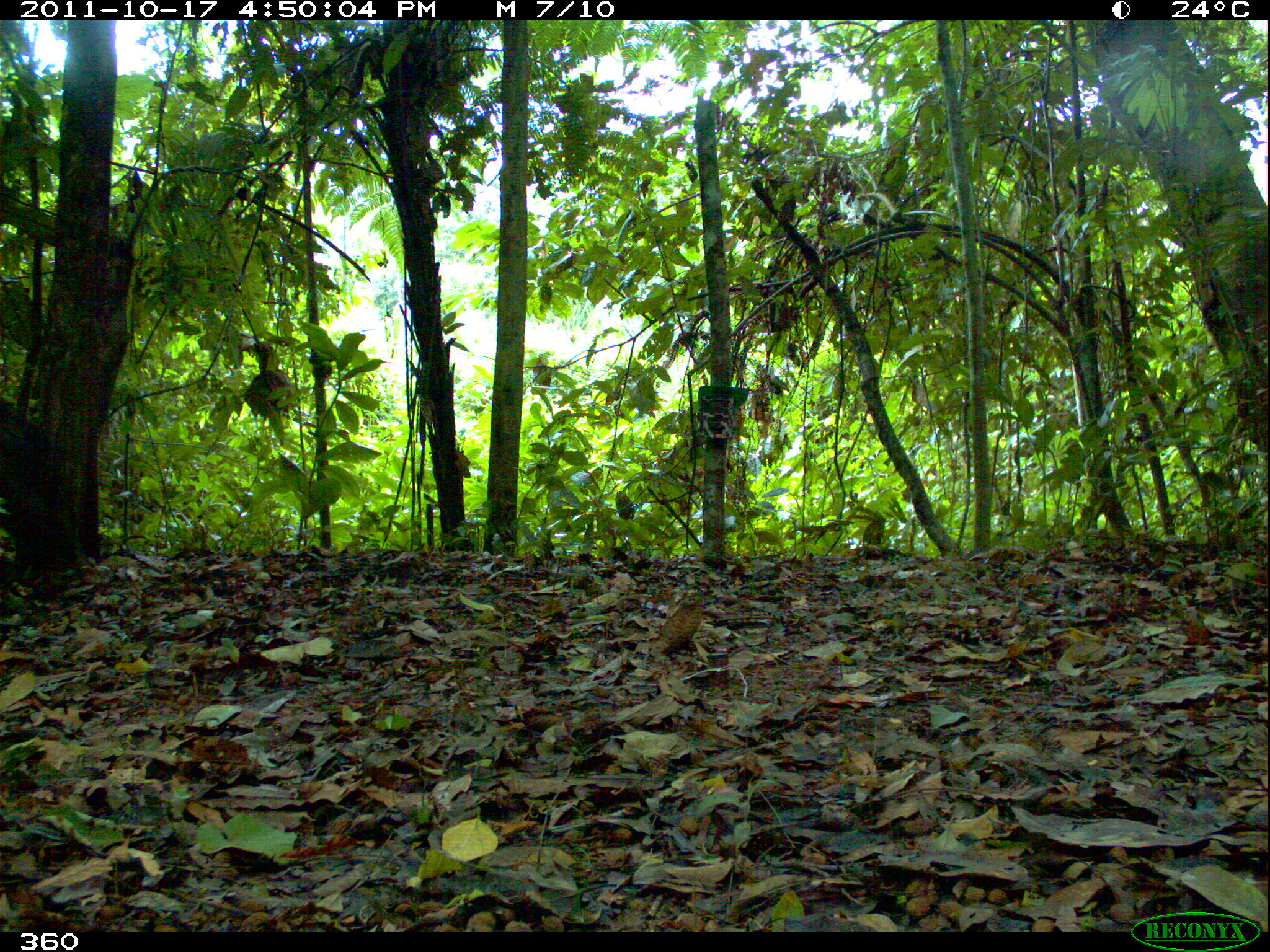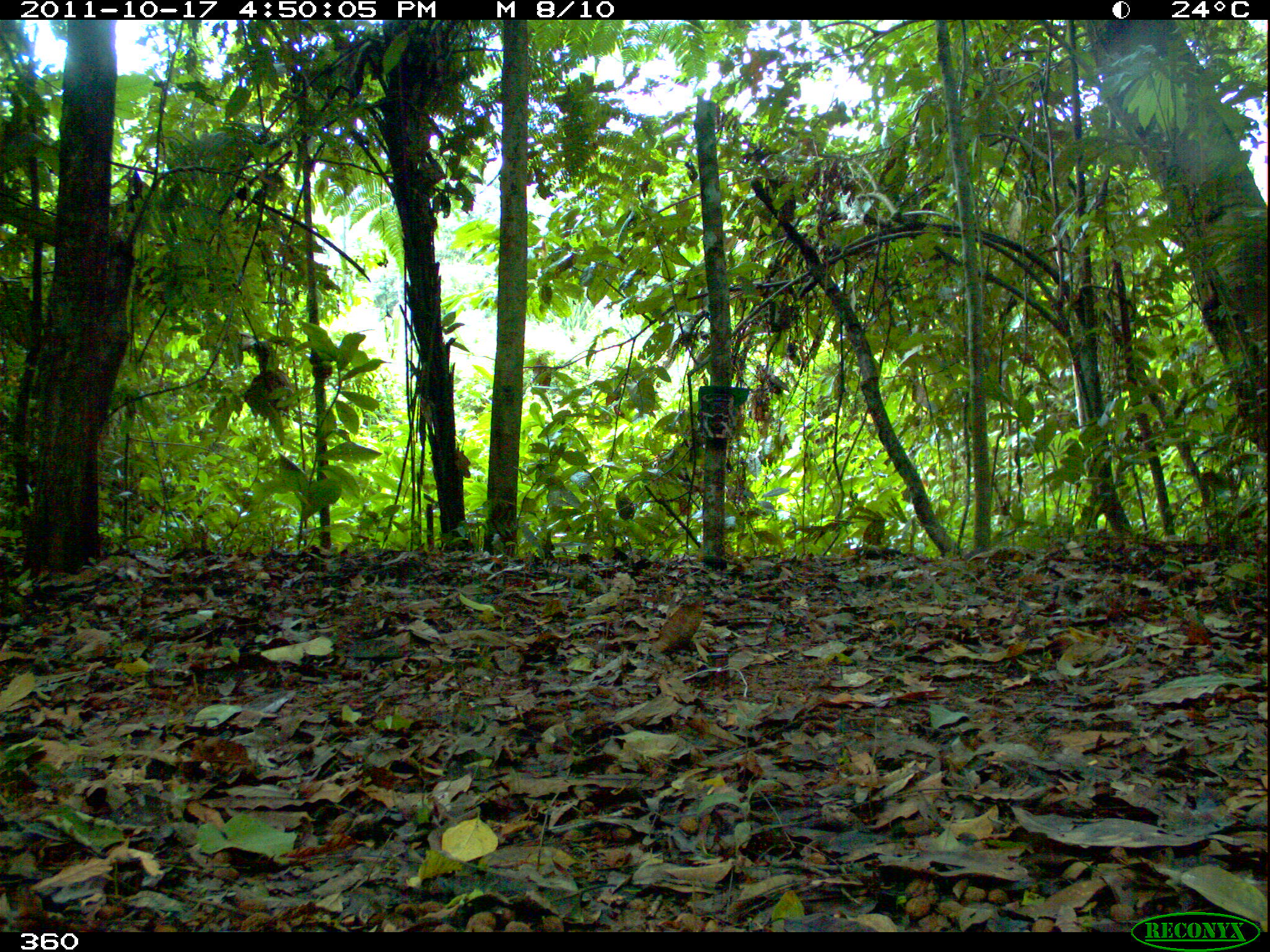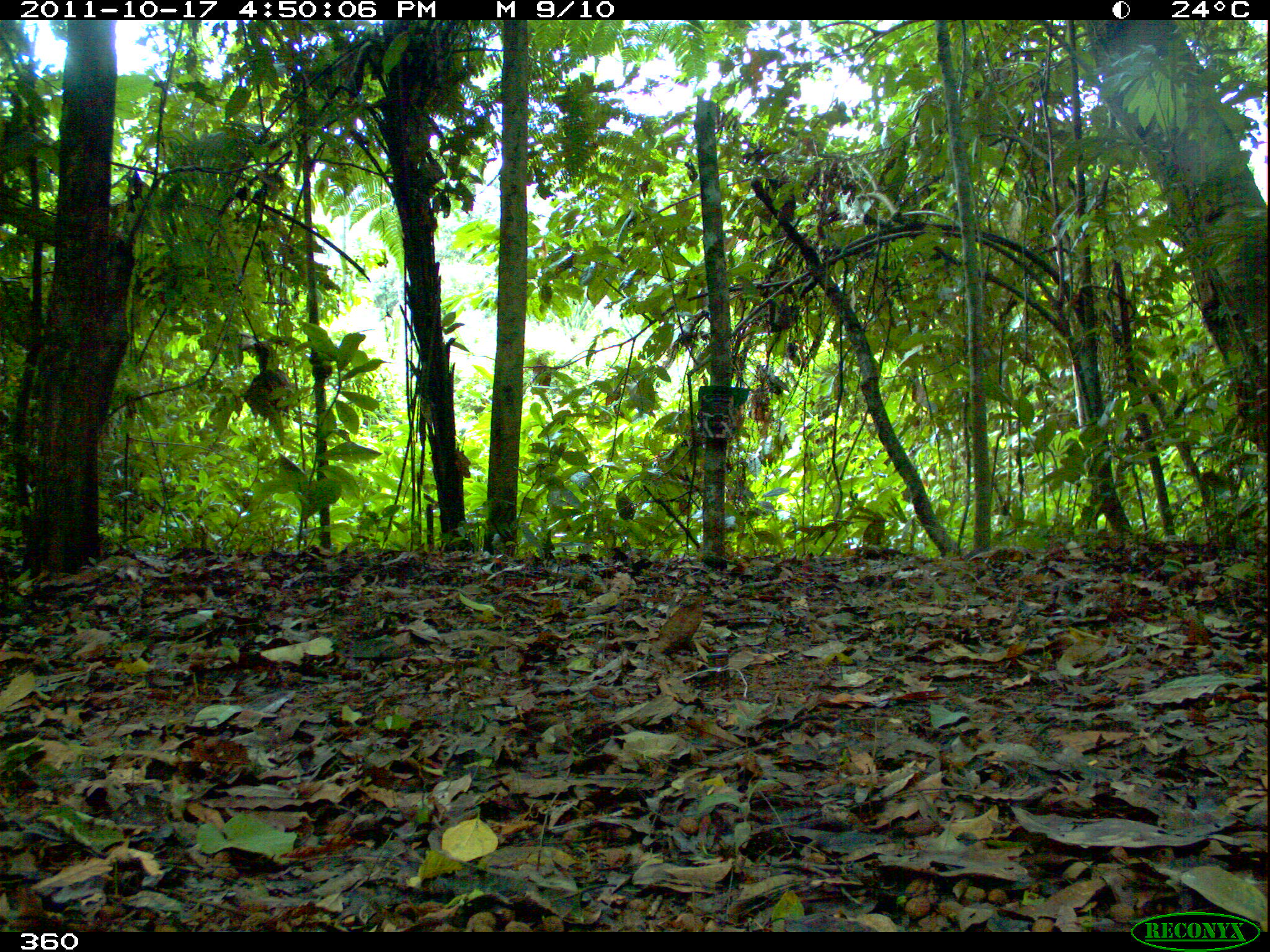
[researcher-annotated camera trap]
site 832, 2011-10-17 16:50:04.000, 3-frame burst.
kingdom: Animalia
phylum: Chordata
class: Mammalia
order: Artiodactyla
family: Tayassuidae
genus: Tayassu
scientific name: Tayassu pecari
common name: white-lipped peccary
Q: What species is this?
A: Tayassu pecari (white-lipped peccary).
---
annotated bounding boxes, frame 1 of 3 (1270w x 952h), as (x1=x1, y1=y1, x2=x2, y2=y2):
tayassu pecari: (x1=1, y1=395, x2=77, y2=598)